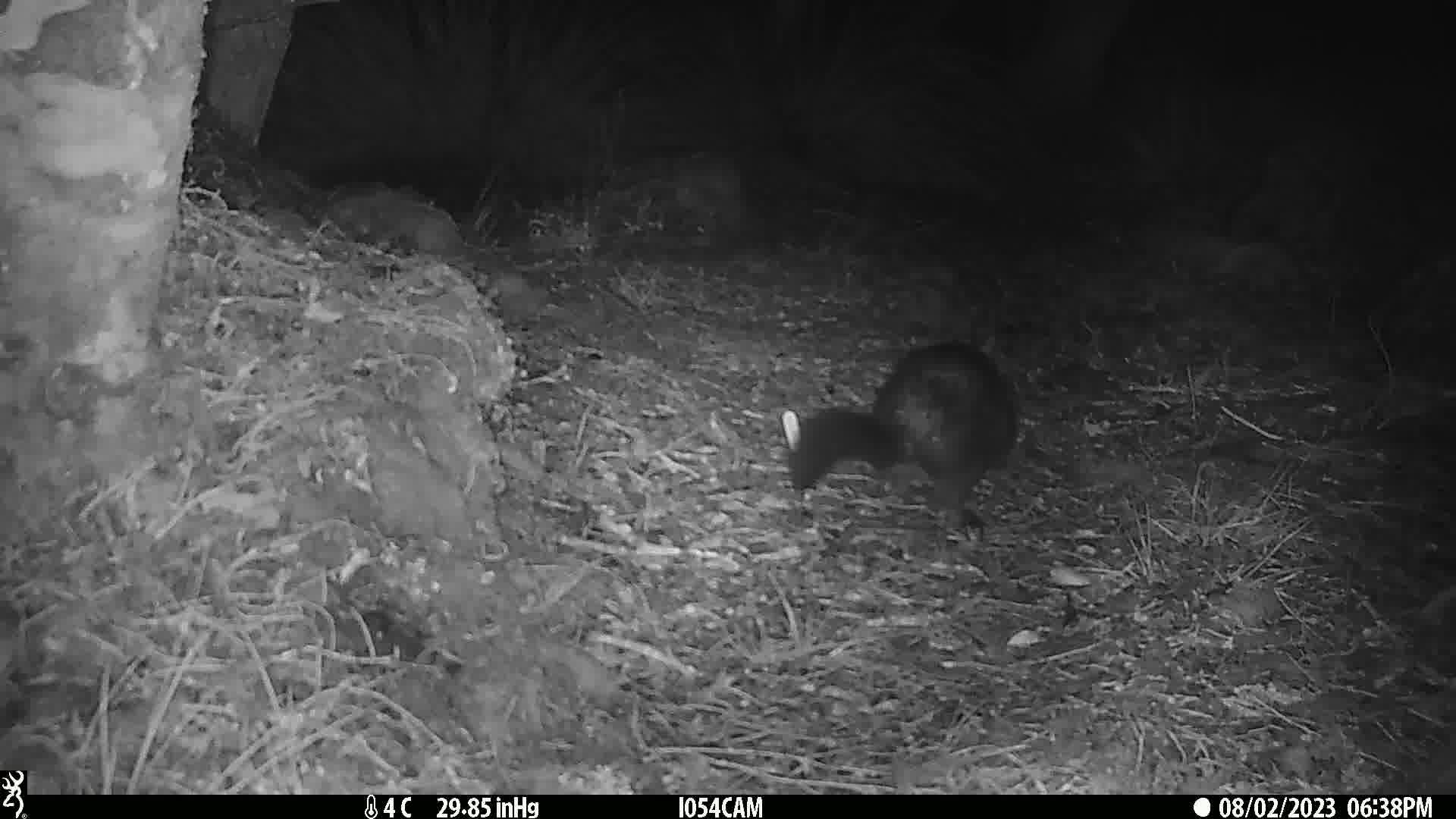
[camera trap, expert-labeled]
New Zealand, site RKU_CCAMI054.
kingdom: Animalia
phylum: Chordata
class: Mammalia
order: Diprotodontia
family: Phalangeridae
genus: Trichosurus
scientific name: Trichosurus vulpecula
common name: common brushtail possum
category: possum